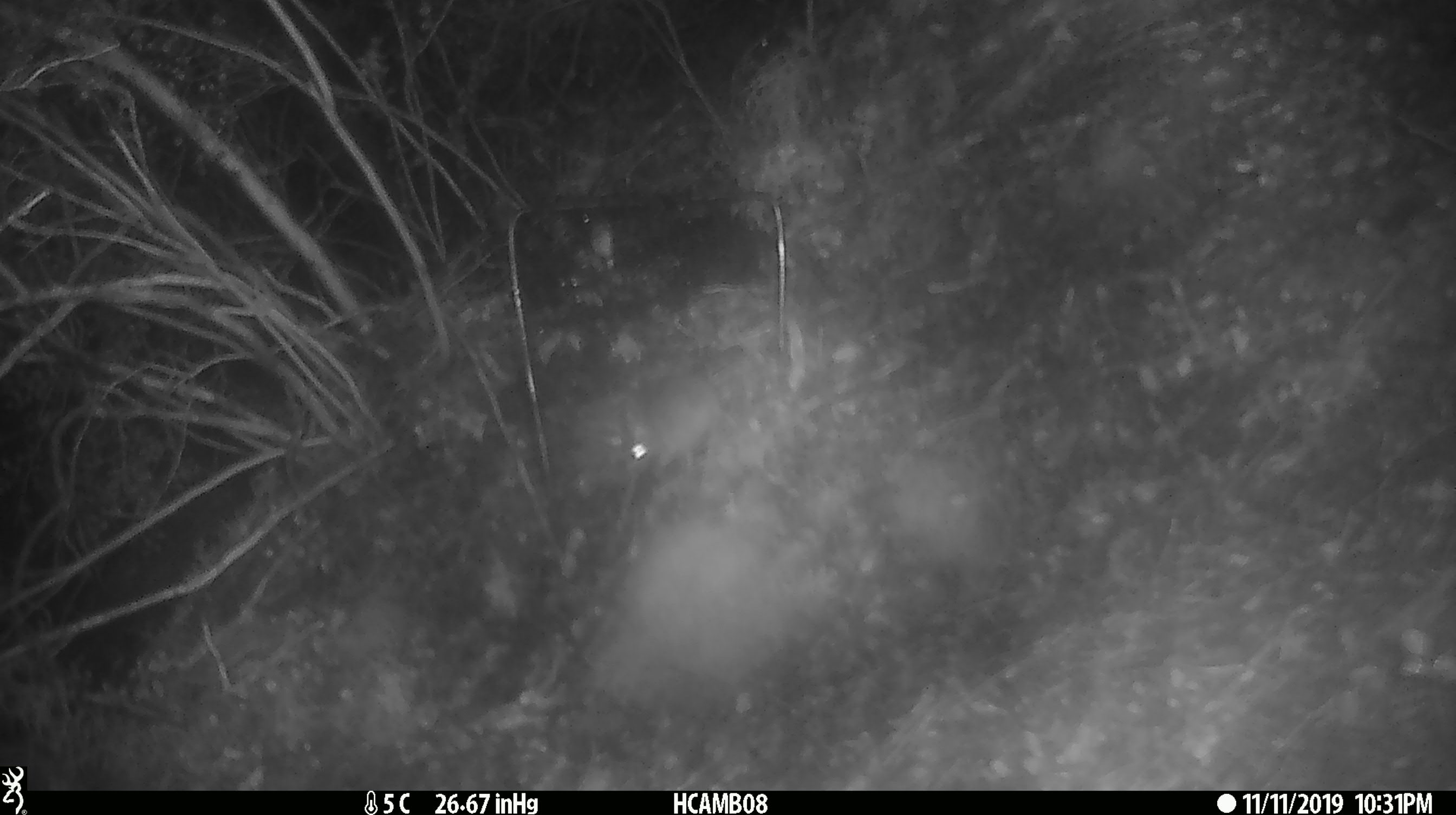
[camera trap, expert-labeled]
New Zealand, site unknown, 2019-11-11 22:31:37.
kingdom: Animalia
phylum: Chordata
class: Mammalia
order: Rodentia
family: Muridae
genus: Mus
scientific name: Mus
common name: mouse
Mouse (Mus).